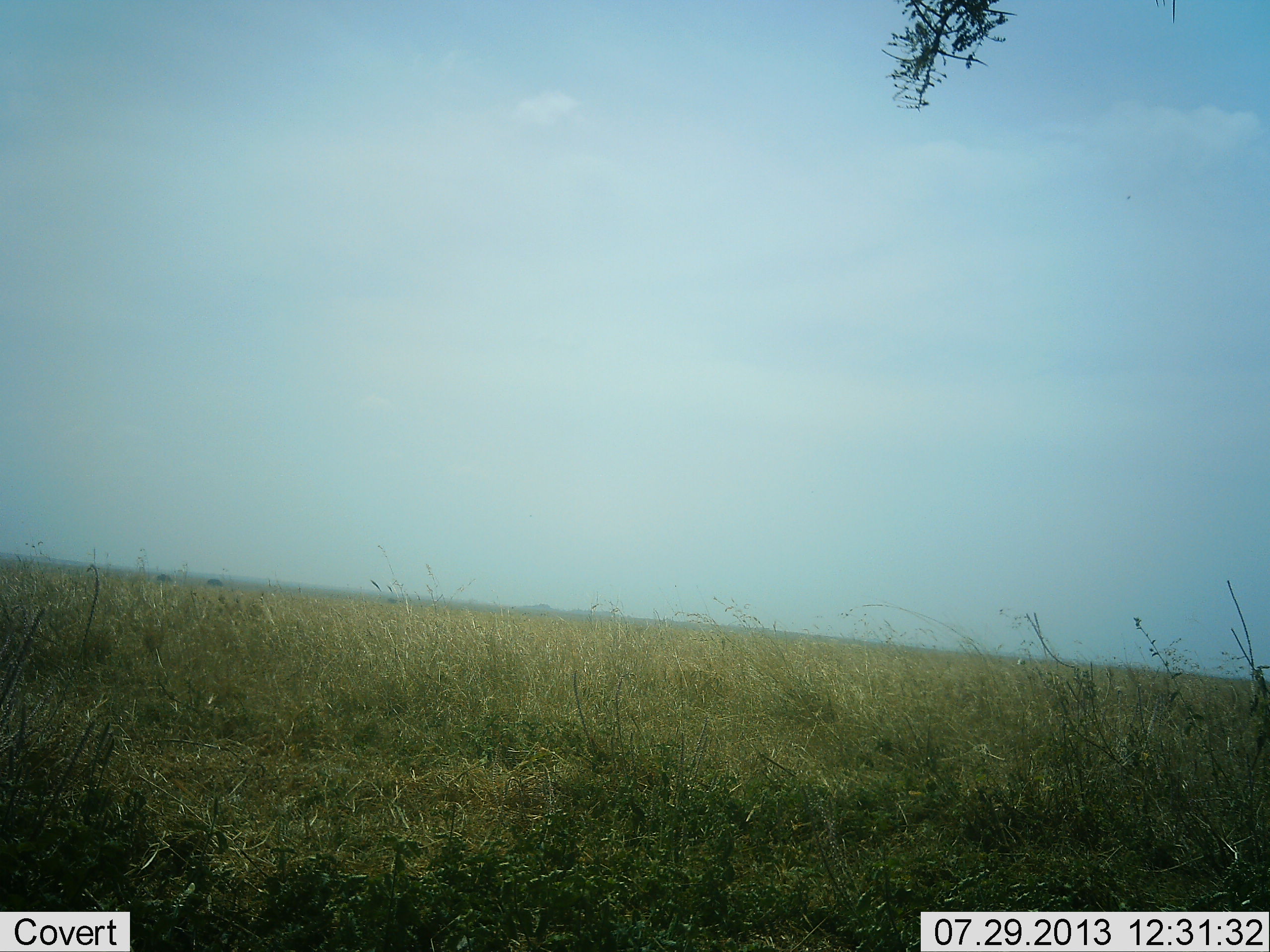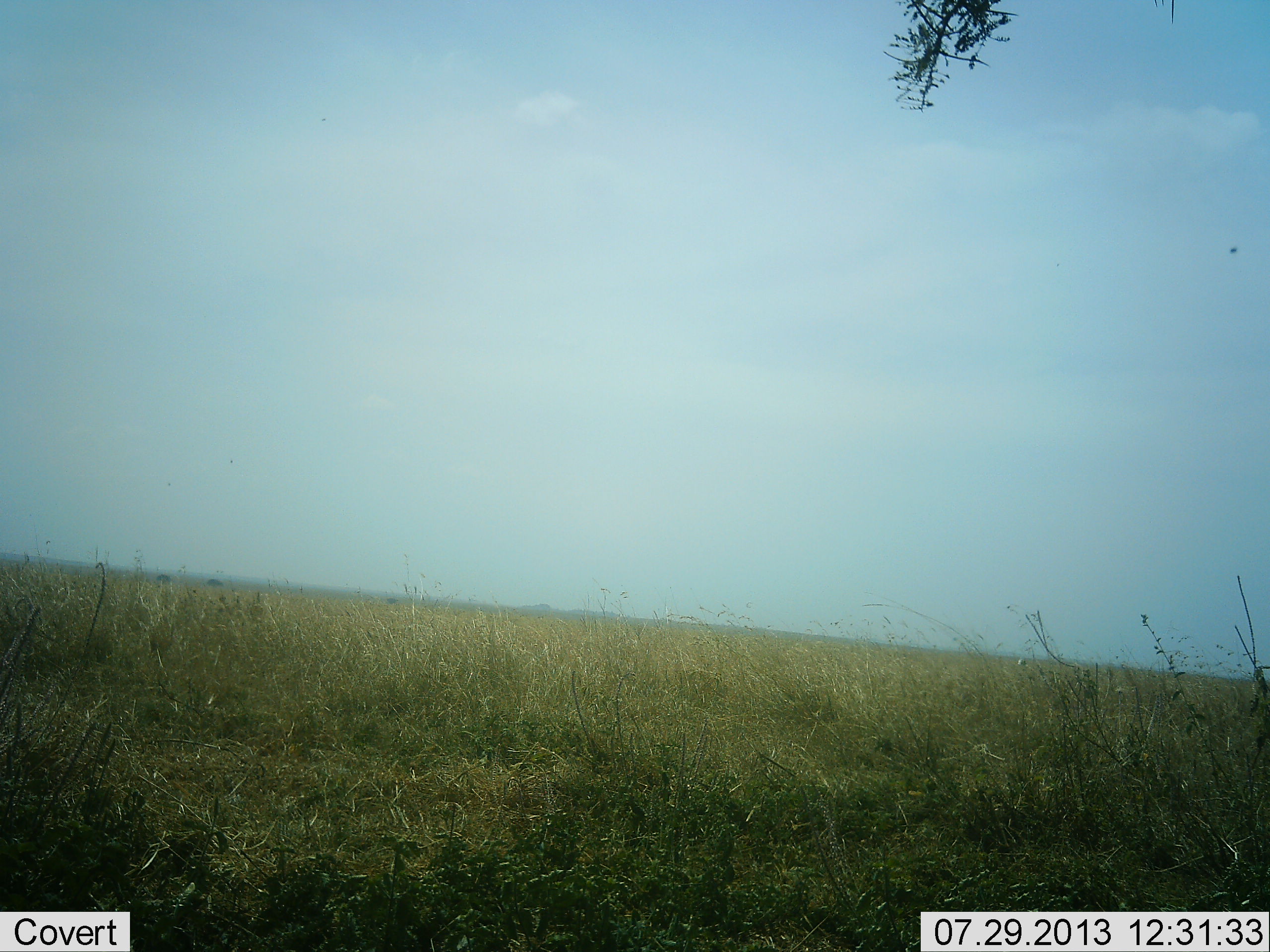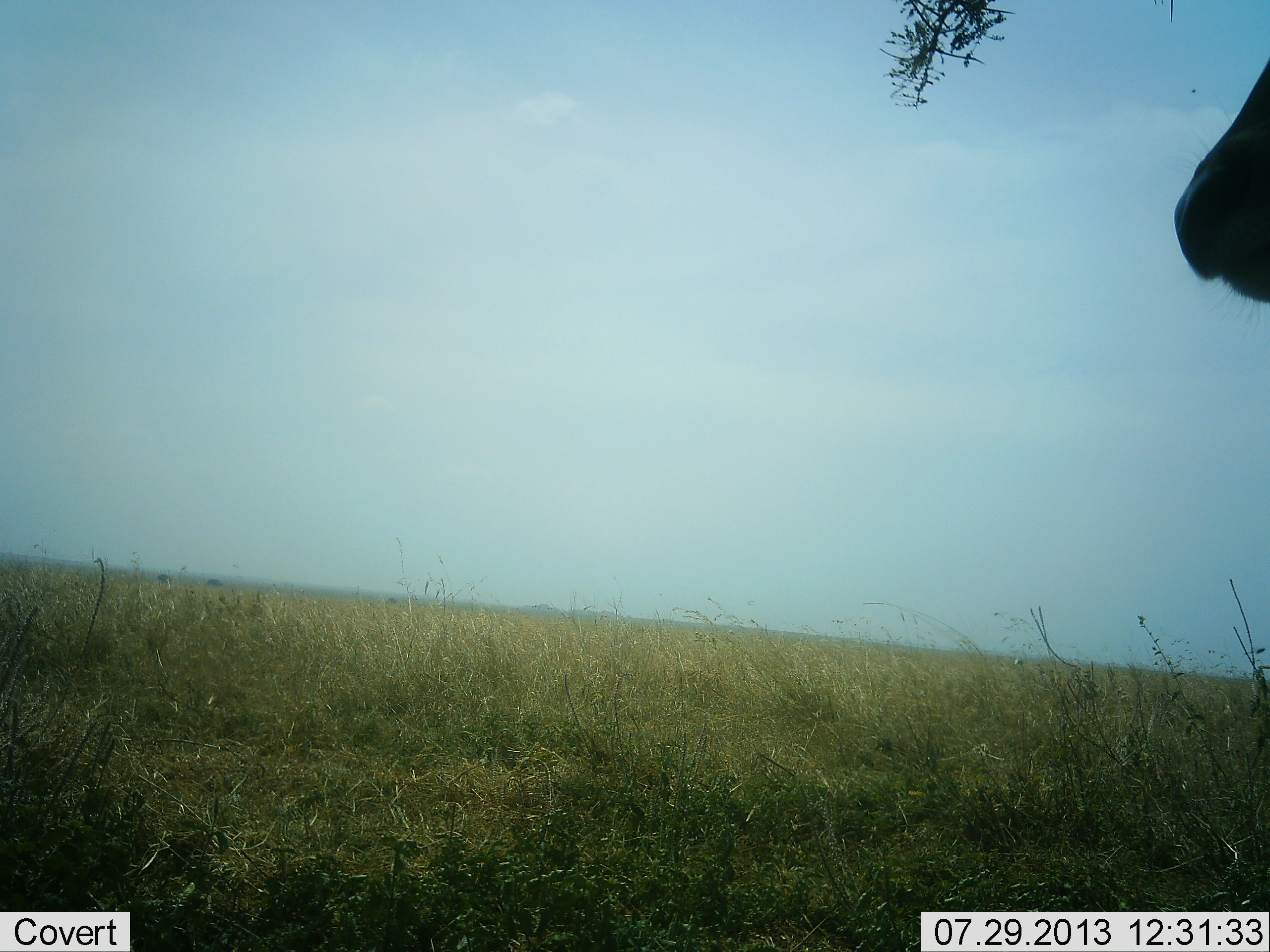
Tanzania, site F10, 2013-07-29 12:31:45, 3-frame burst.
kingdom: Animalia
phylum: Chordata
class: Mammalia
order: Artiodactyla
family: Bovidae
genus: Eudorcas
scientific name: Eudorcas thomsonii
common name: thomson's gazelle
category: gazellethomsons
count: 1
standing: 0%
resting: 0%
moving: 100%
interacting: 0%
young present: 0%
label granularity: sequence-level